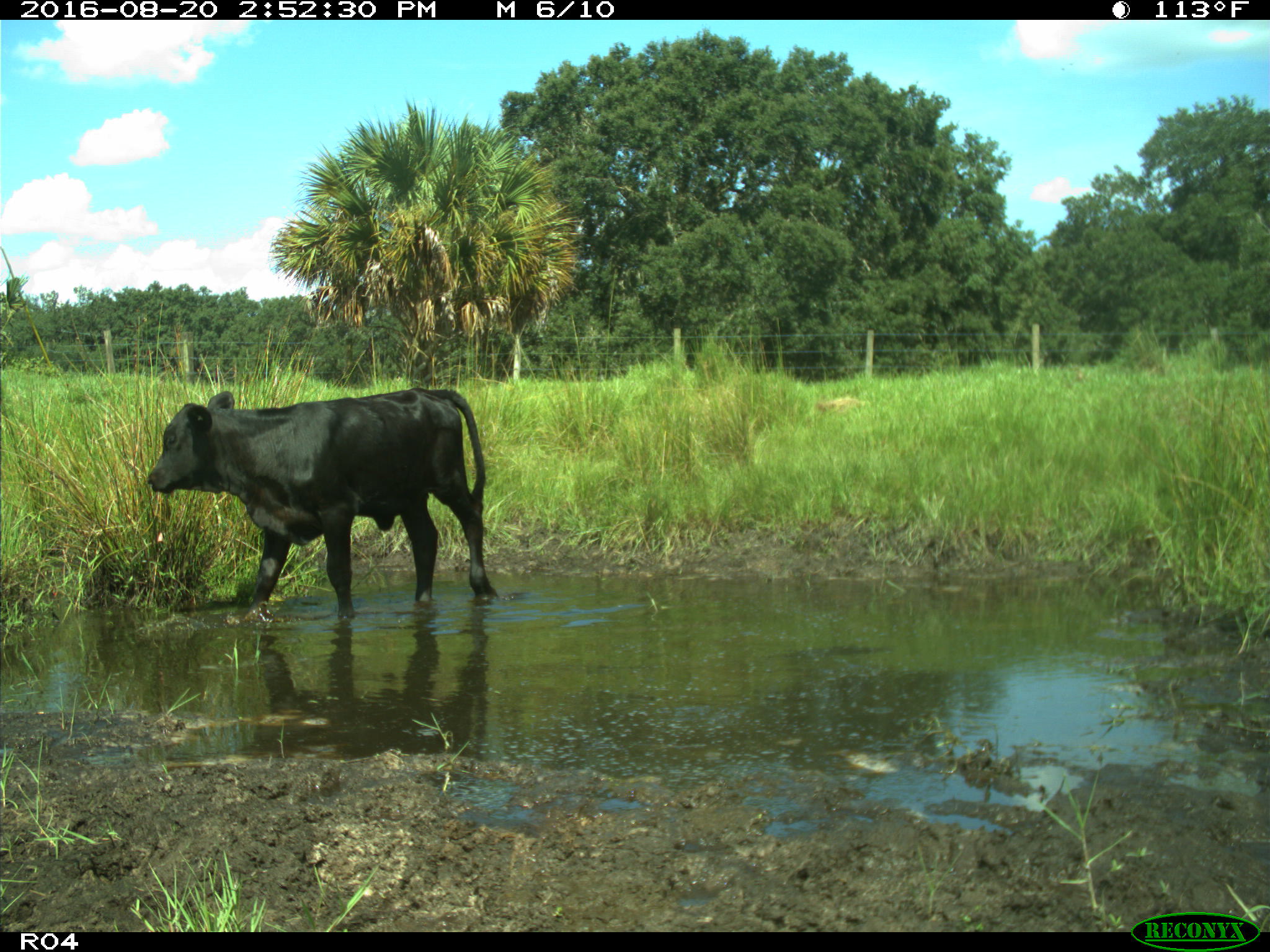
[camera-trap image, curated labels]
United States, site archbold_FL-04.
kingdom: Animalia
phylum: Chordata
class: Mammalia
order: Artiodactyla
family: Bovidae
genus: Bos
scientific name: Bos taurus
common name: domestic cow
Bos taurus (domestic cow).